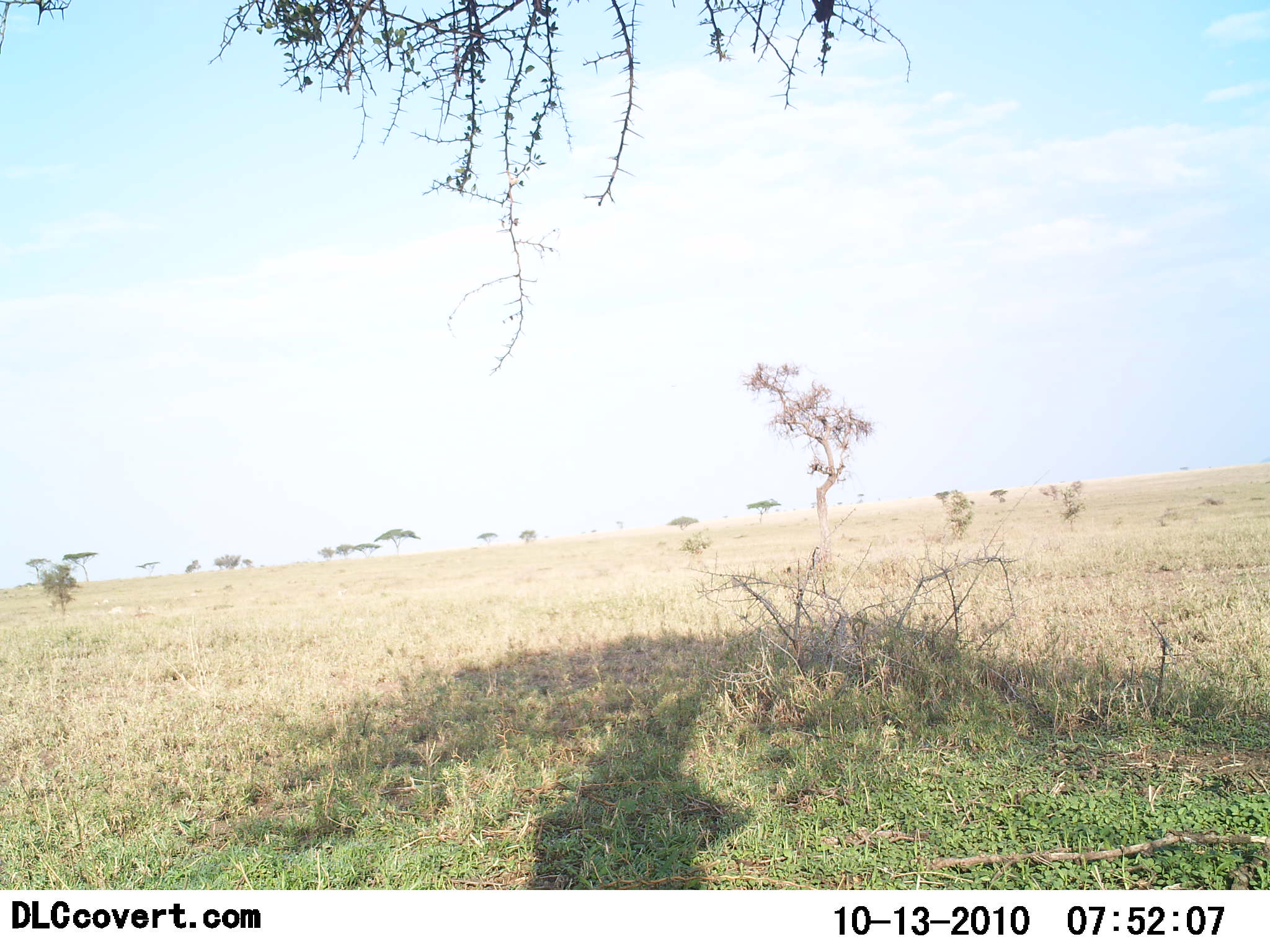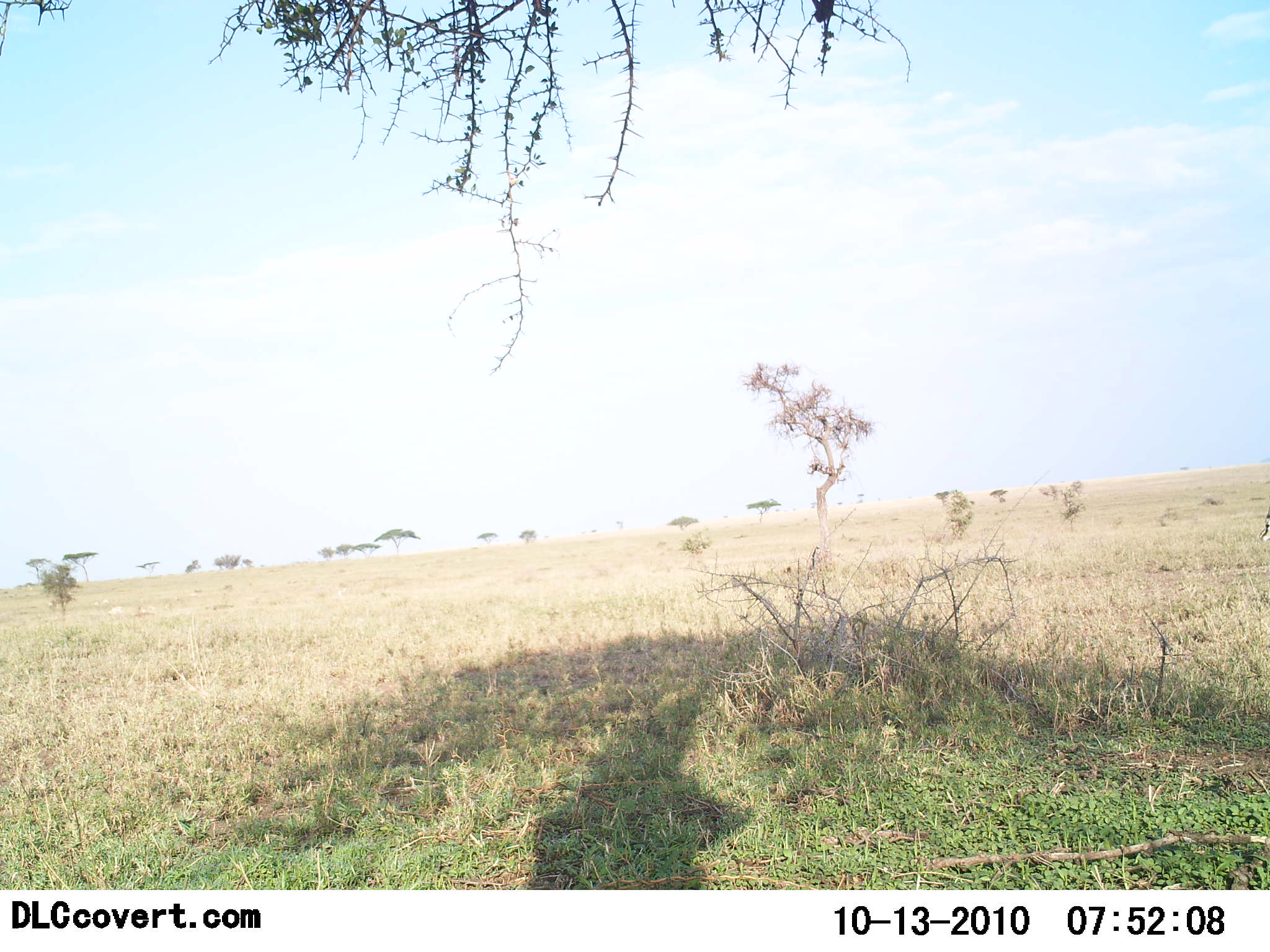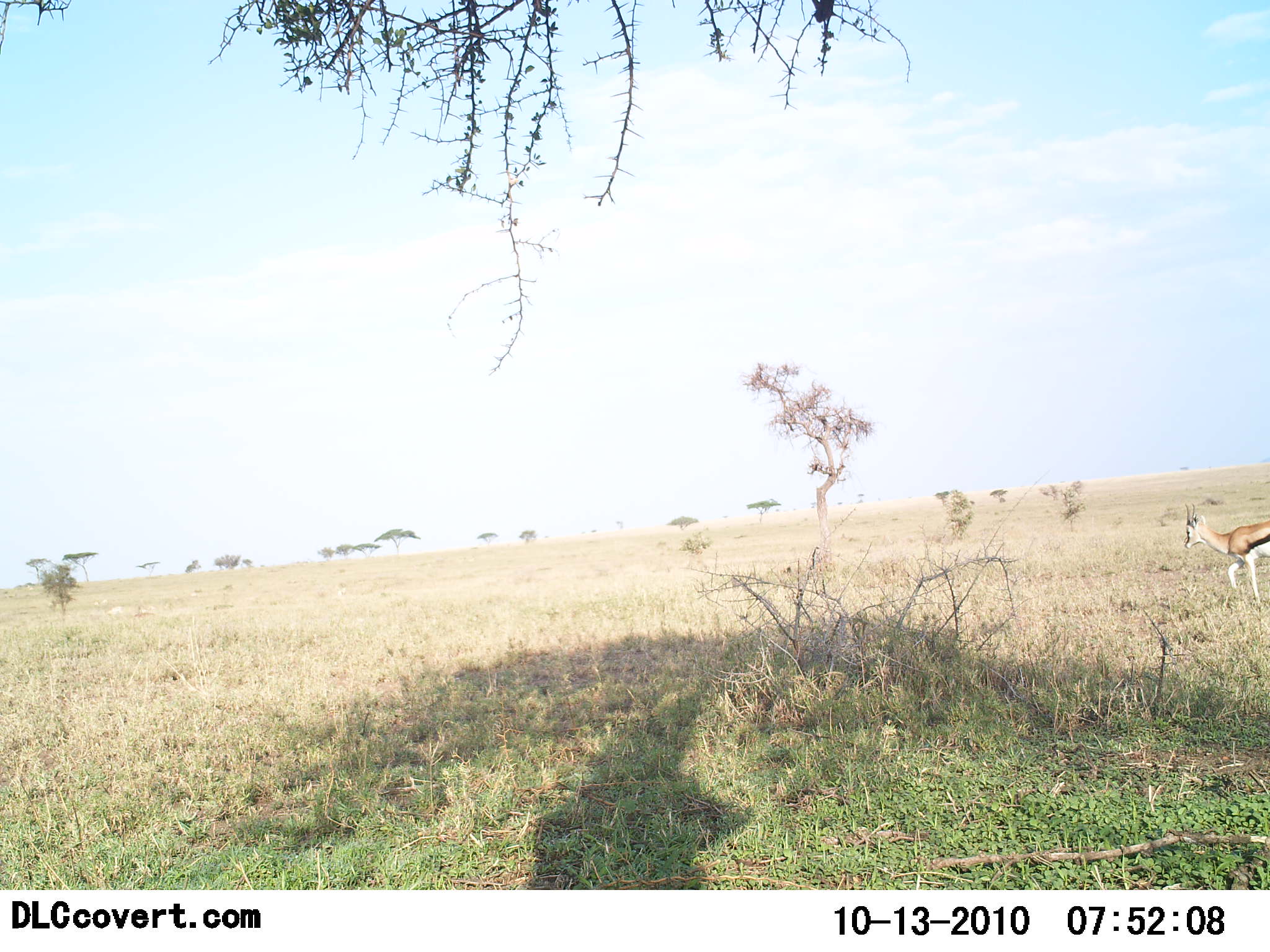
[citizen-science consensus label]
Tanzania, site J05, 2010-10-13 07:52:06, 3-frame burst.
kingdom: Animalia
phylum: Chordata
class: Mammalia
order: Artiodactyla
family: Bovidae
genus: Eudorcas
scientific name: Eudorcas thomsonii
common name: thomson's gazelle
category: gazellethomsons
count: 1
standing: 0%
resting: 0%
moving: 100%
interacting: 0%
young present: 0%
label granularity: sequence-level